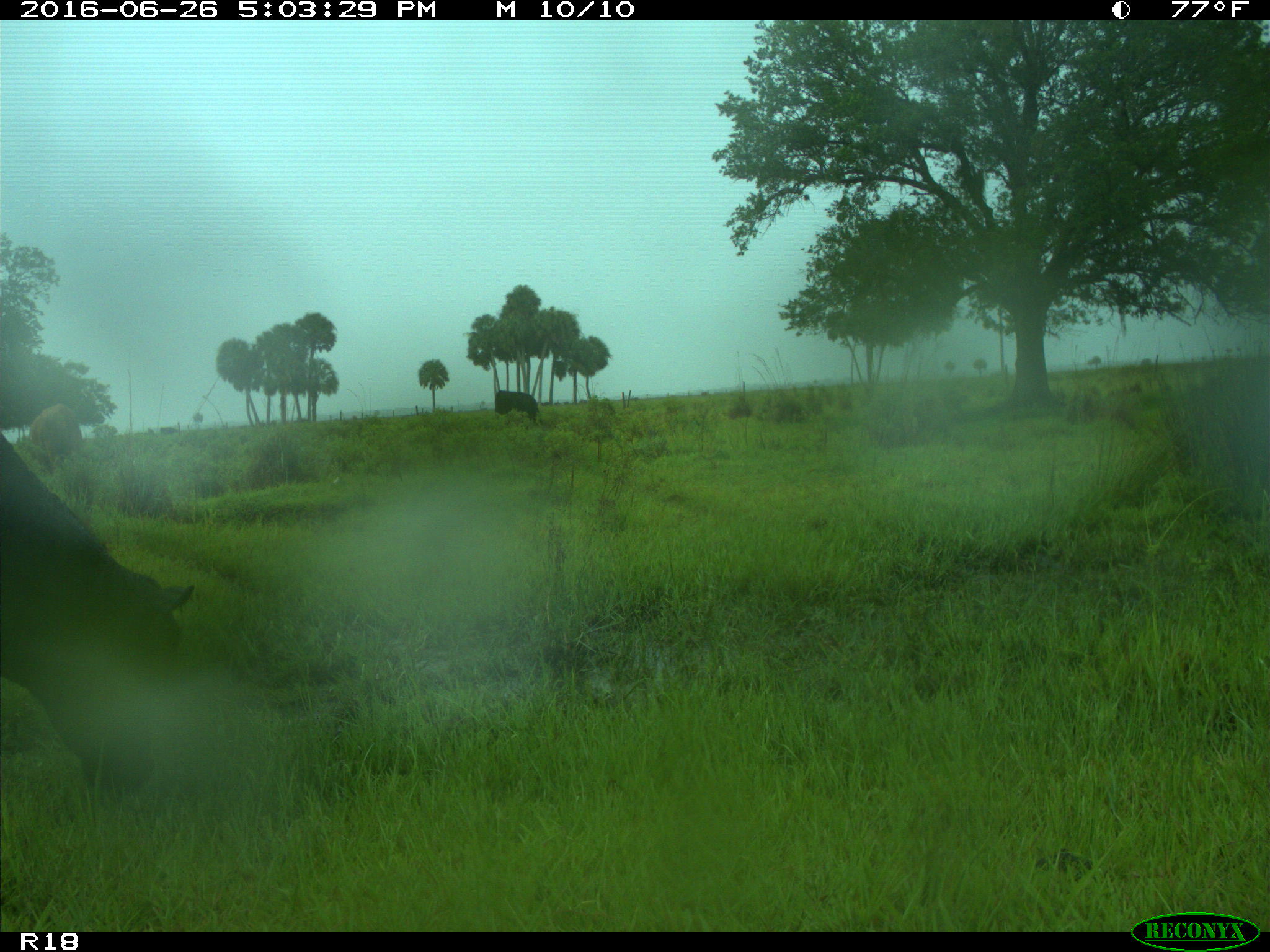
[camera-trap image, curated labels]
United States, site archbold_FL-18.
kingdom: Animalia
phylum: Chordata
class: Mammalia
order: Artiodactyla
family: Bovidae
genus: Bos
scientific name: Bos taurus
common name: domestic cow